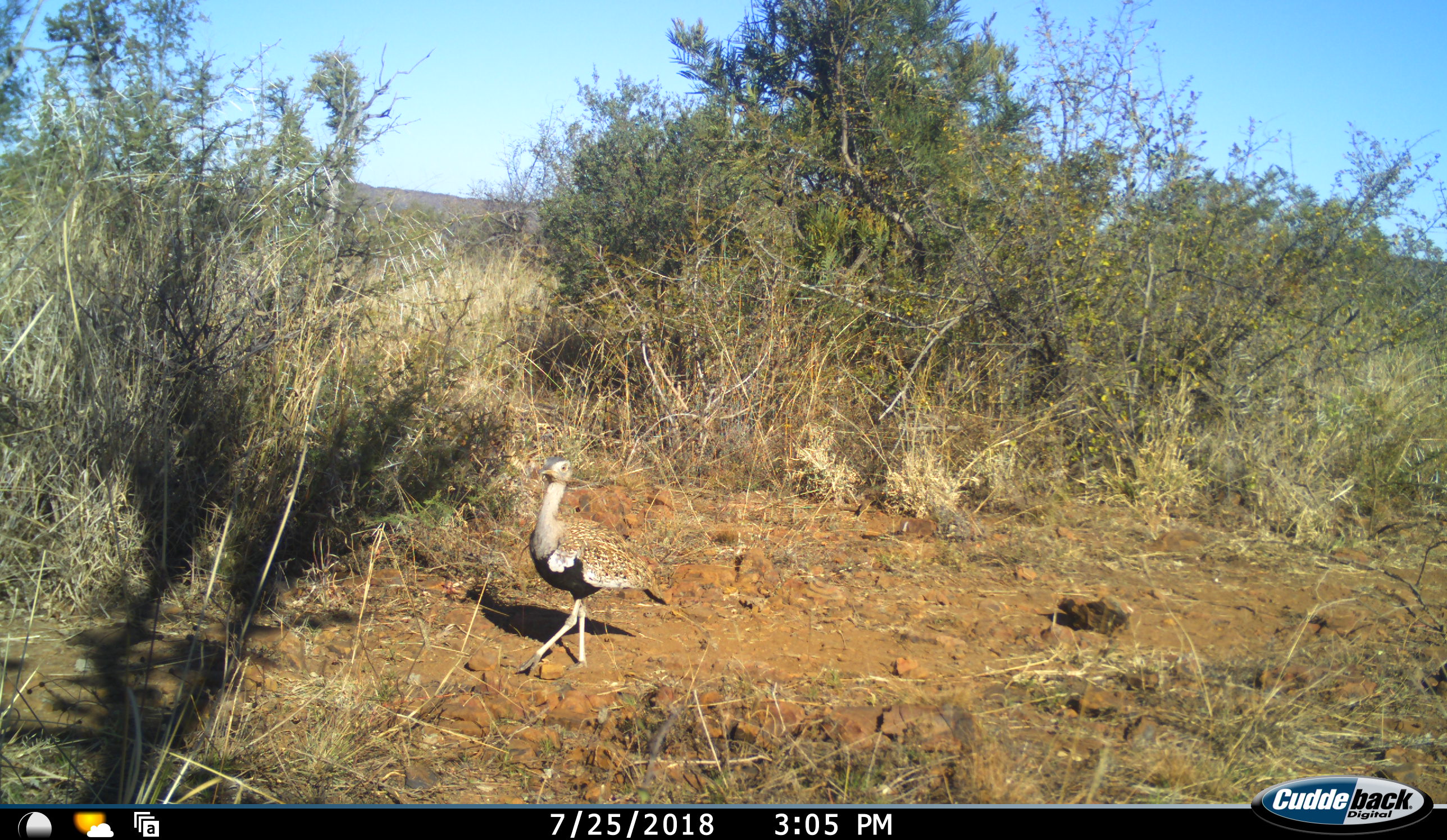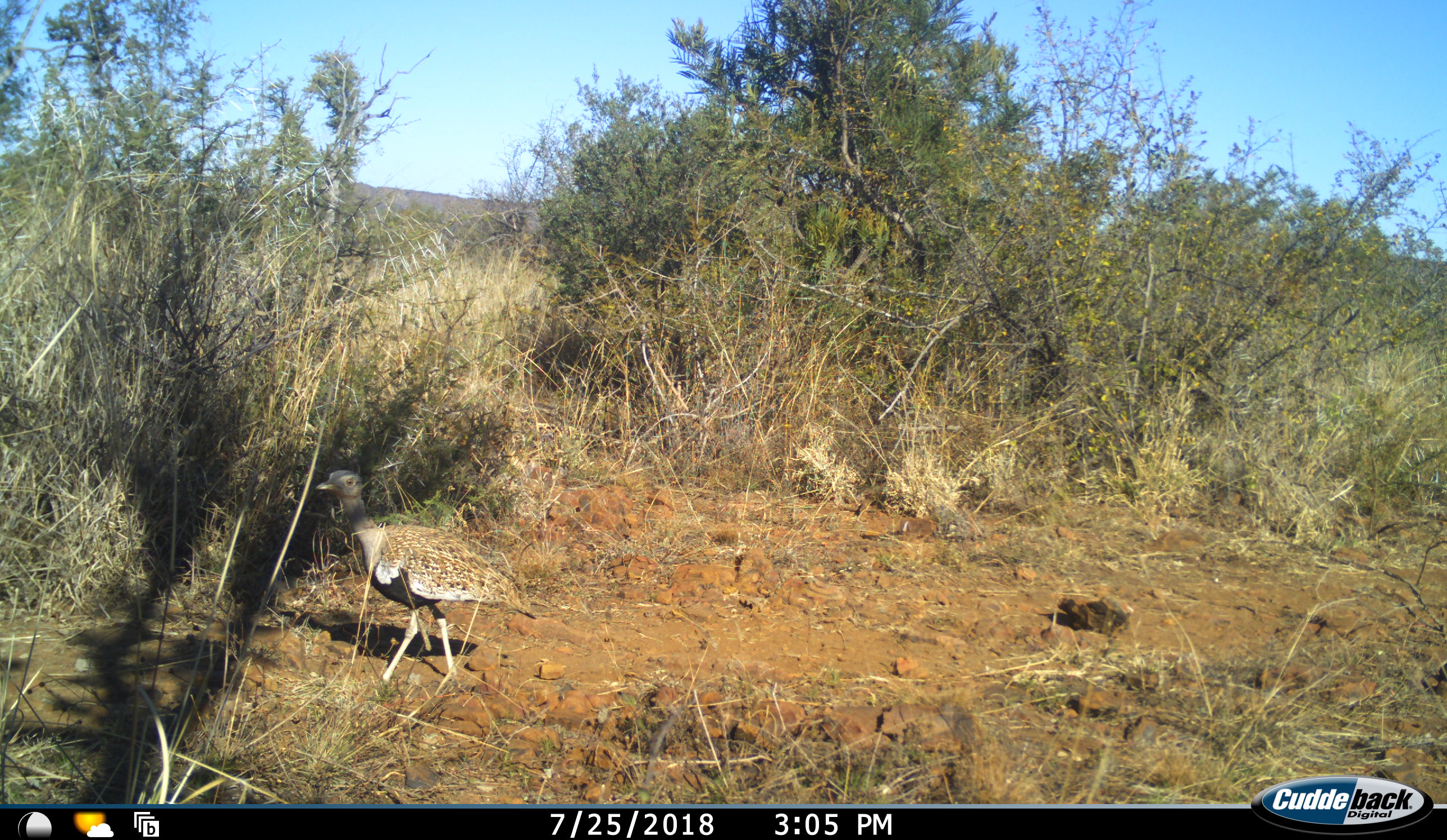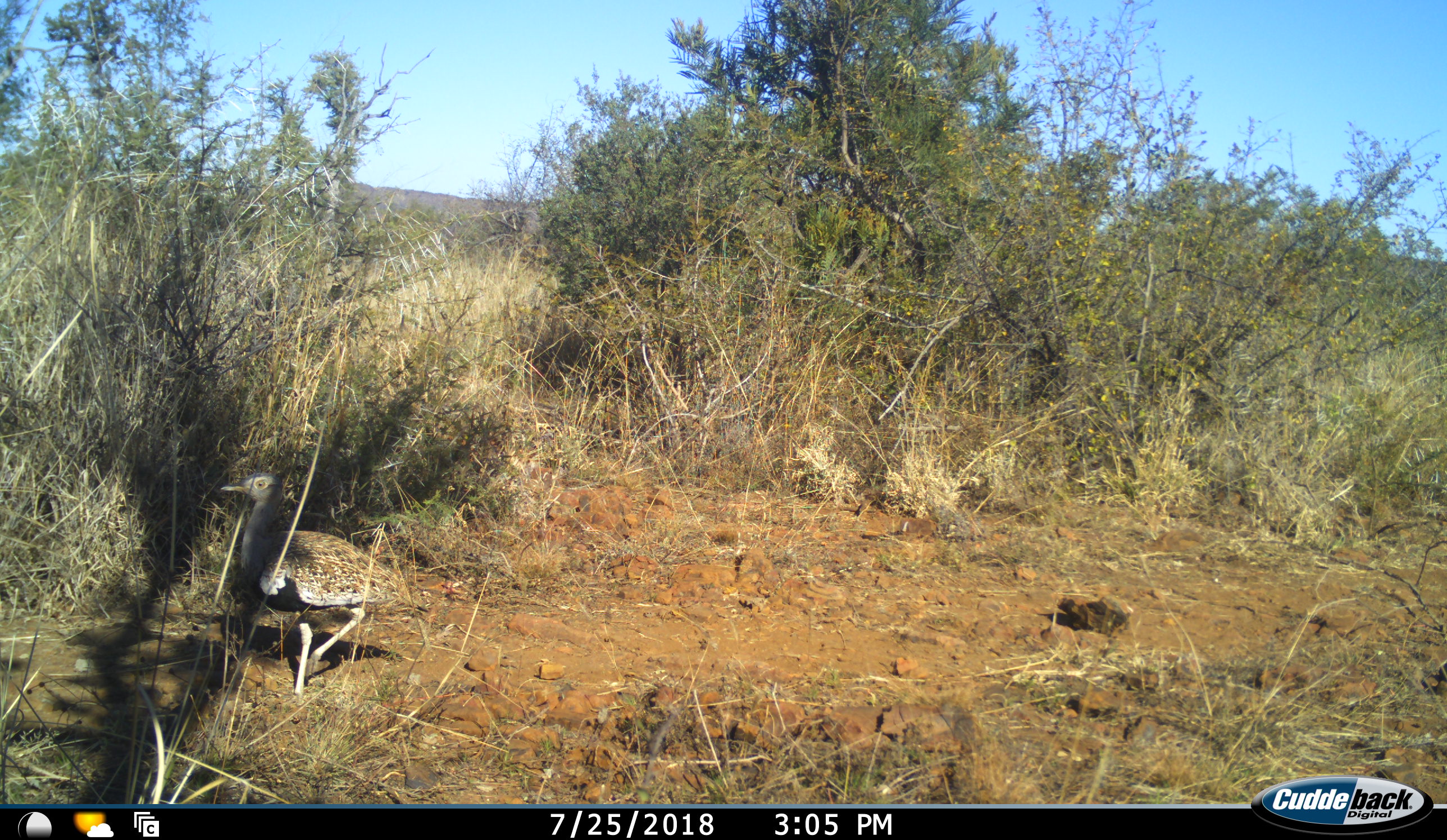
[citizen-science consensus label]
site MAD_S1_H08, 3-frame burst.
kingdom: Animalia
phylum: Chordata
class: Aves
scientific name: Aves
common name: bird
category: birdother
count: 1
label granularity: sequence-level